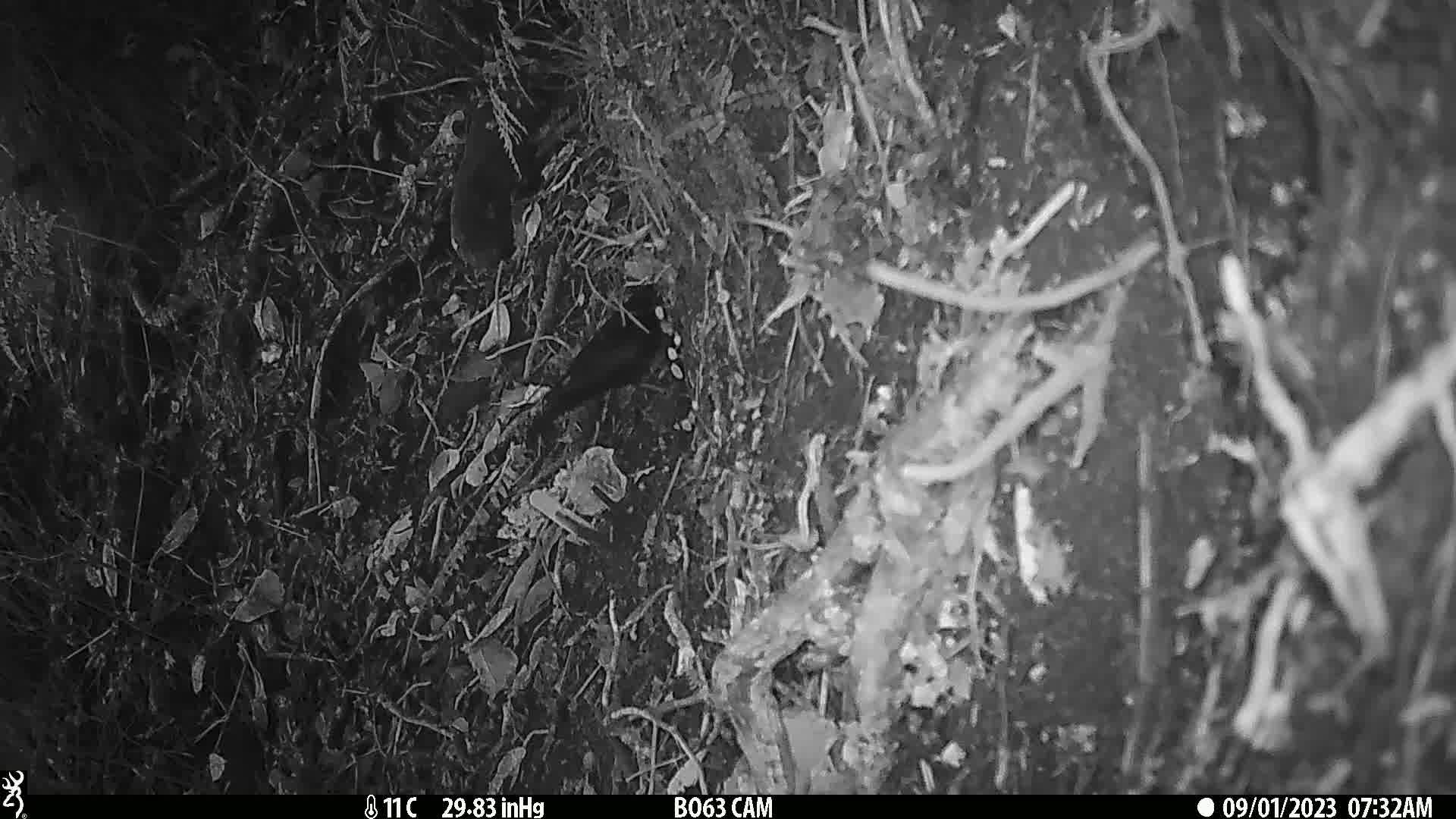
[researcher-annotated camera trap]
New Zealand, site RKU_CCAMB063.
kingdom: Animalia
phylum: Chordata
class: Aves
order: Passeriformes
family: Turdidae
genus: Turdus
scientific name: Turdus merula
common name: eurasian blackbird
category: blackbird